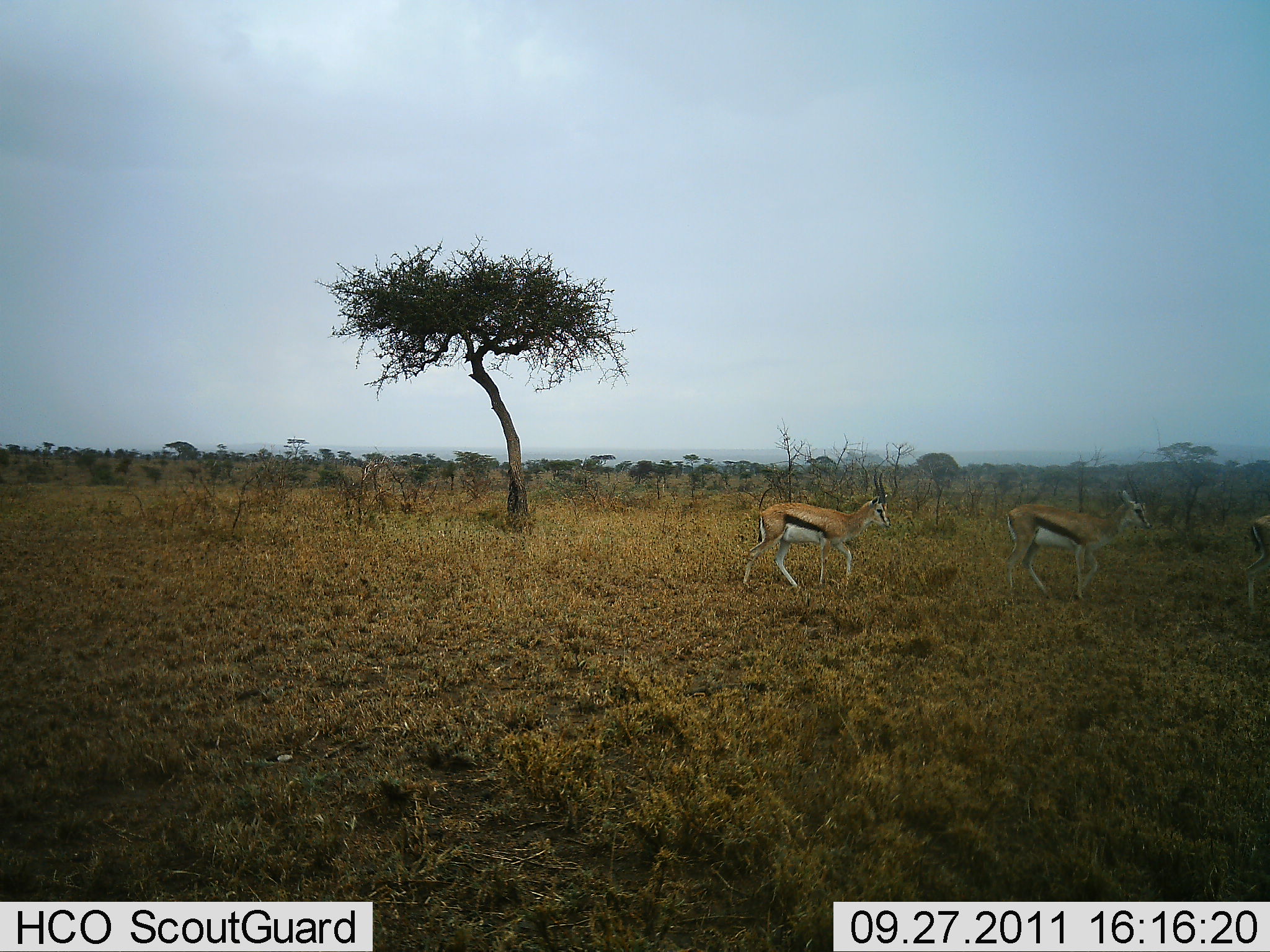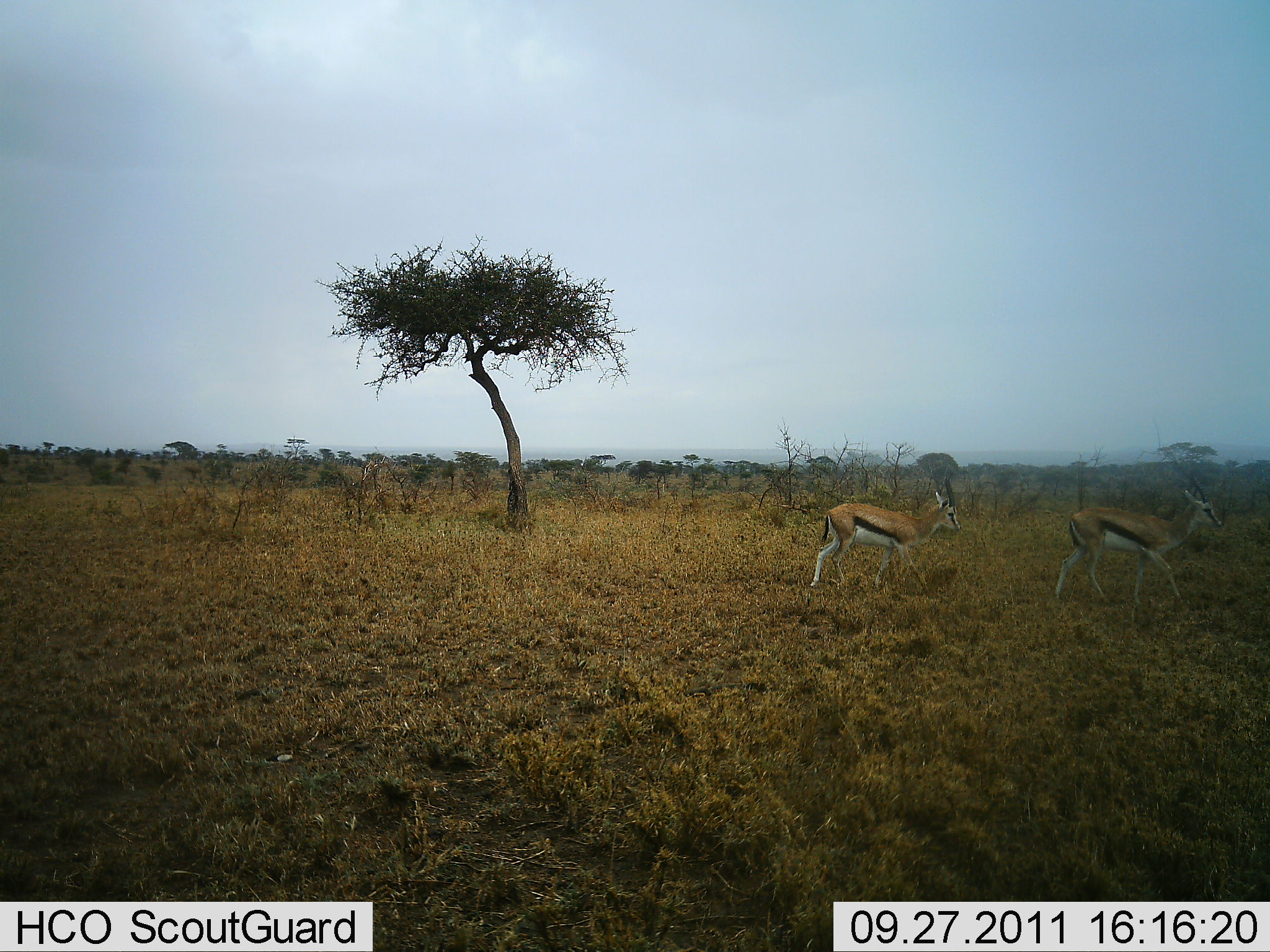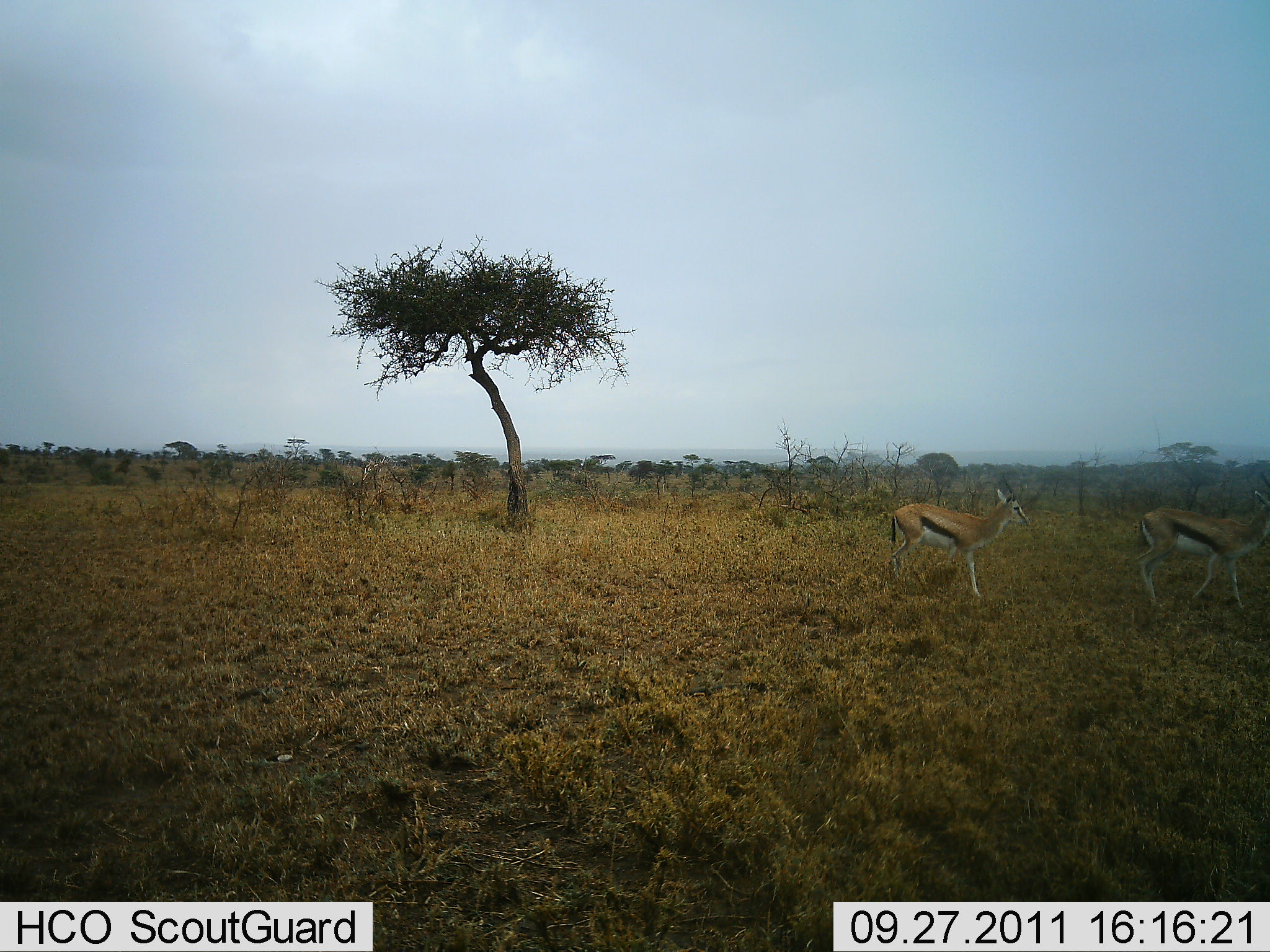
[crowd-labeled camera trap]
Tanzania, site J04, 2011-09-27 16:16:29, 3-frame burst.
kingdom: Animalia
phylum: Chordata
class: Mammalia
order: Artiodactyla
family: Bovidae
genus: Eudorcas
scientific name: Eudorcas thomsonii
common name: thomson's gazelle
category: gazellethomsons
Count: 2.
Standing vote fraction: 0%.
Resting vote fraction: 0%.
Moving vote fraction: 100%.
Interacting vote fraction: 0%.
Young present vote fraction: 0%.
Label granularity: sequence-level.